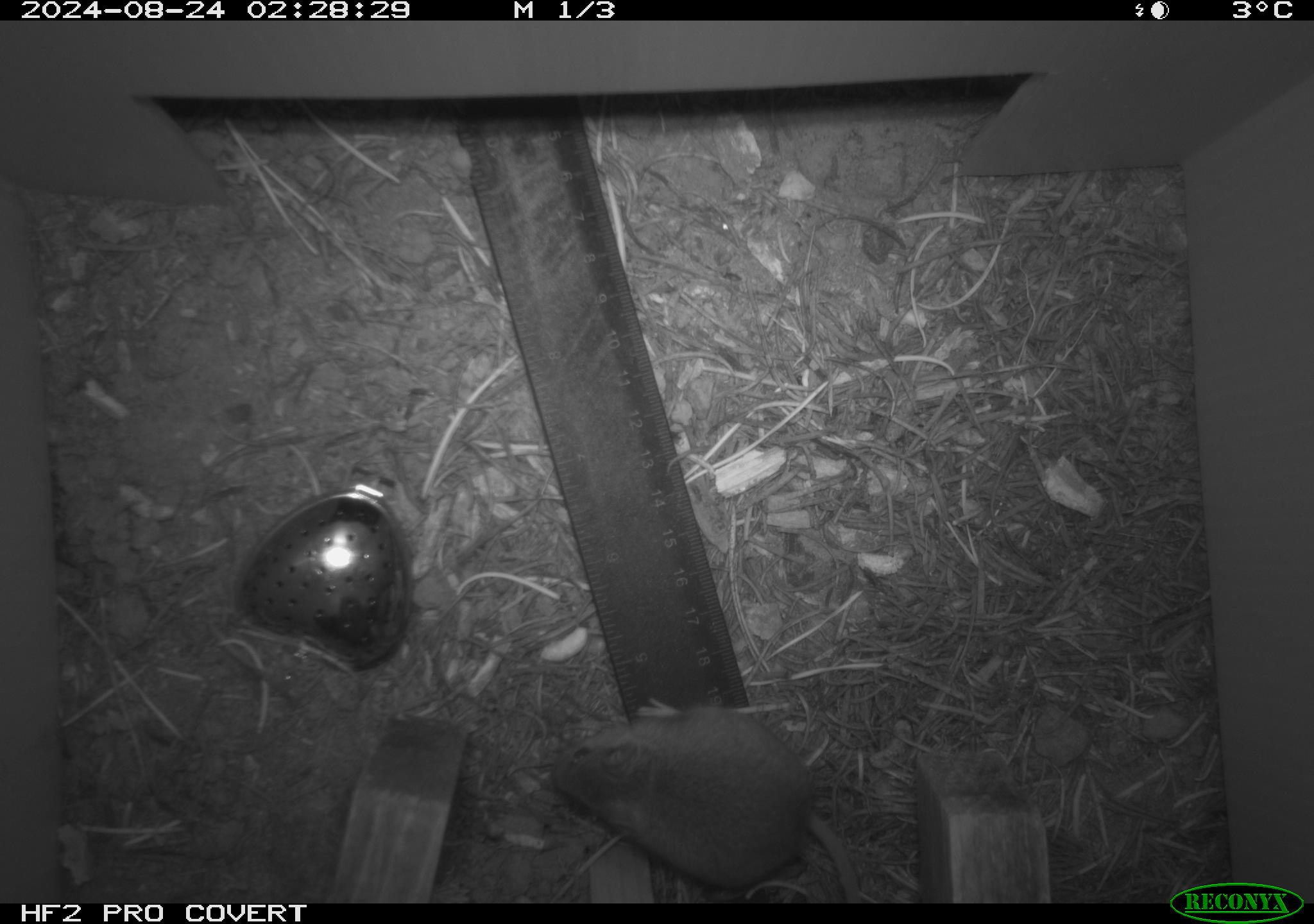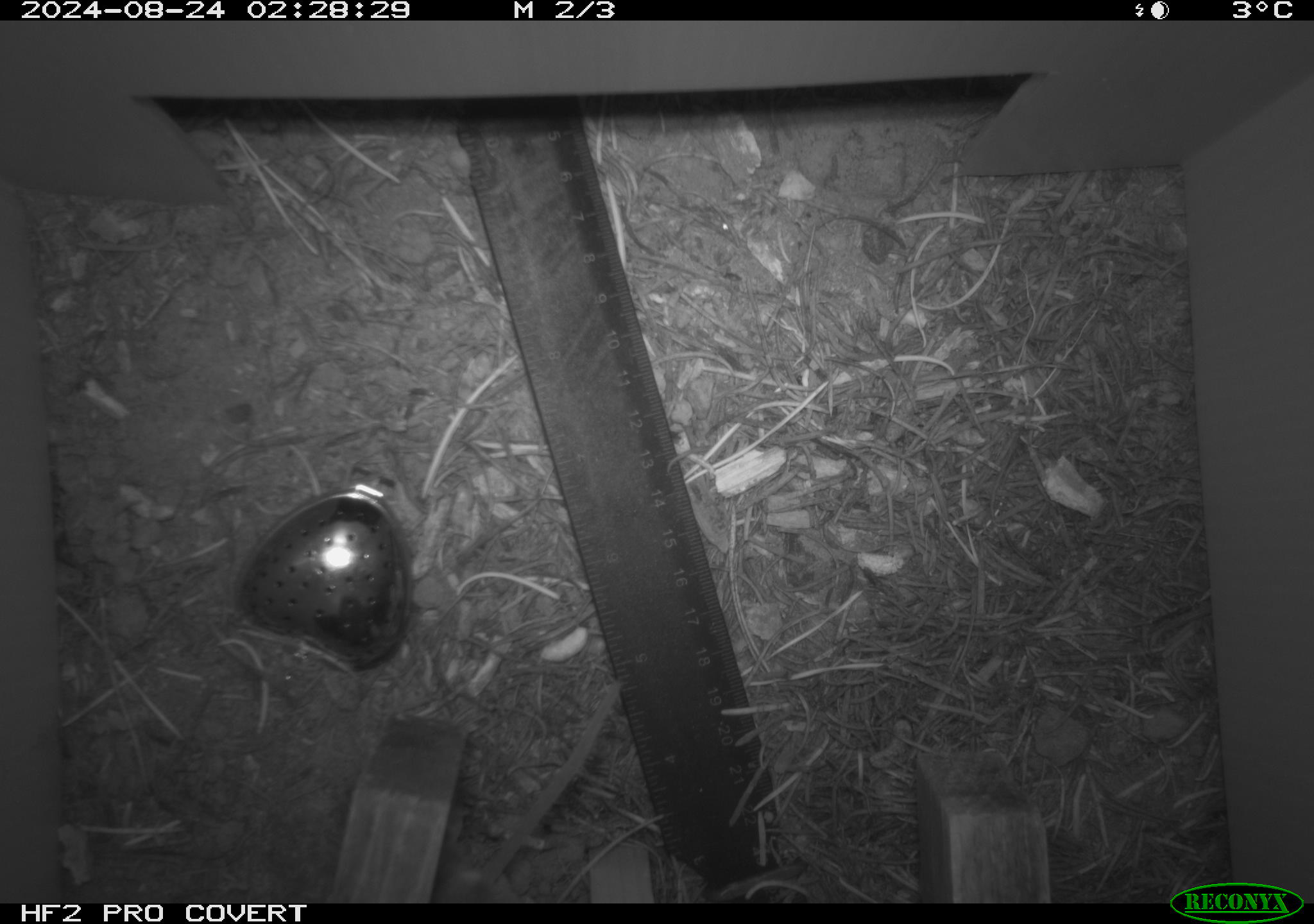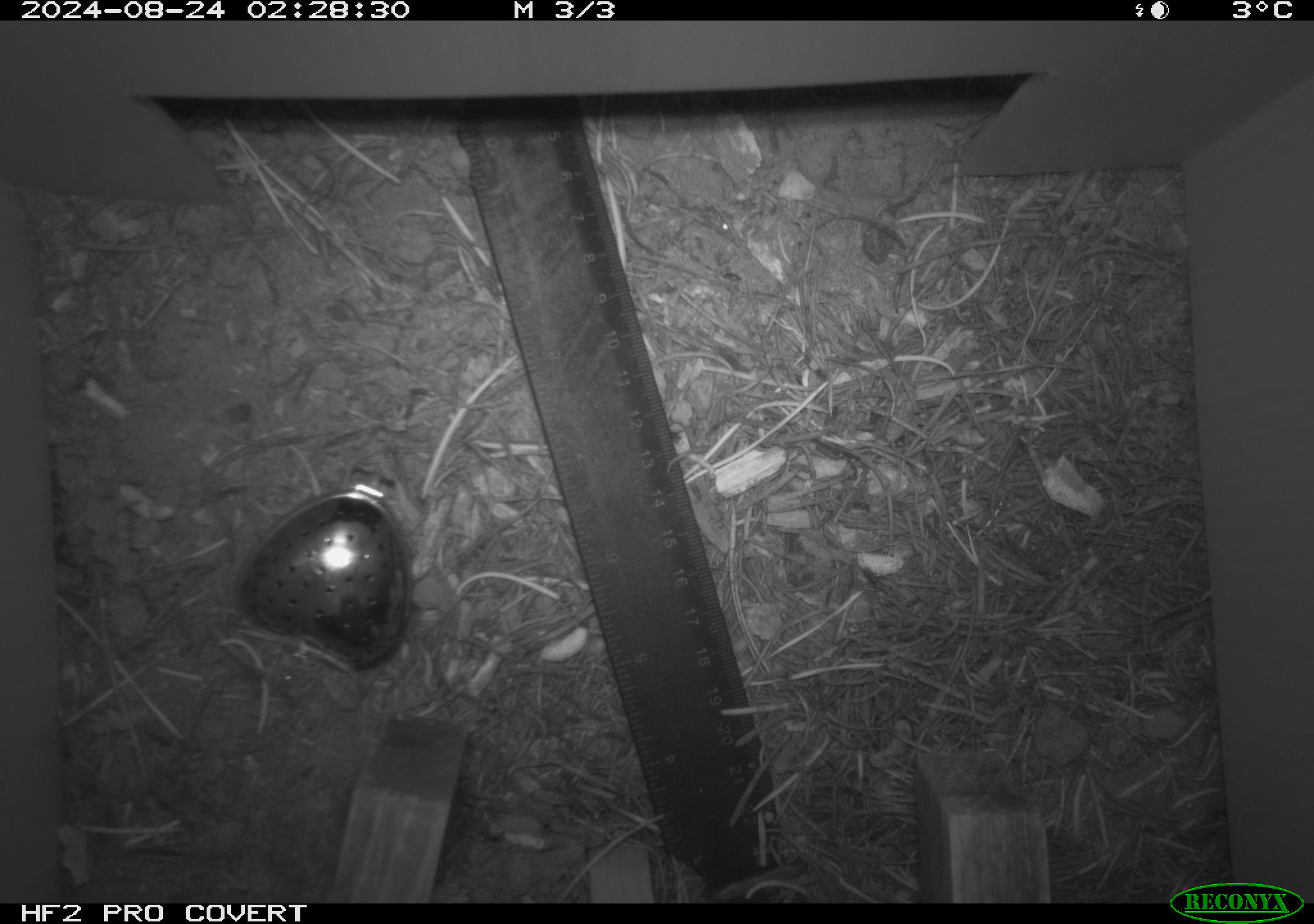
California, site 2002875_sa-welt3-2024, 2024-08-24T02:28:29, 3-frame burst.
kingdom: Animalia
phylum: Chordata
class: Mammalia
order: Rodentia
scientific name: Rodentia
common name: mouse species